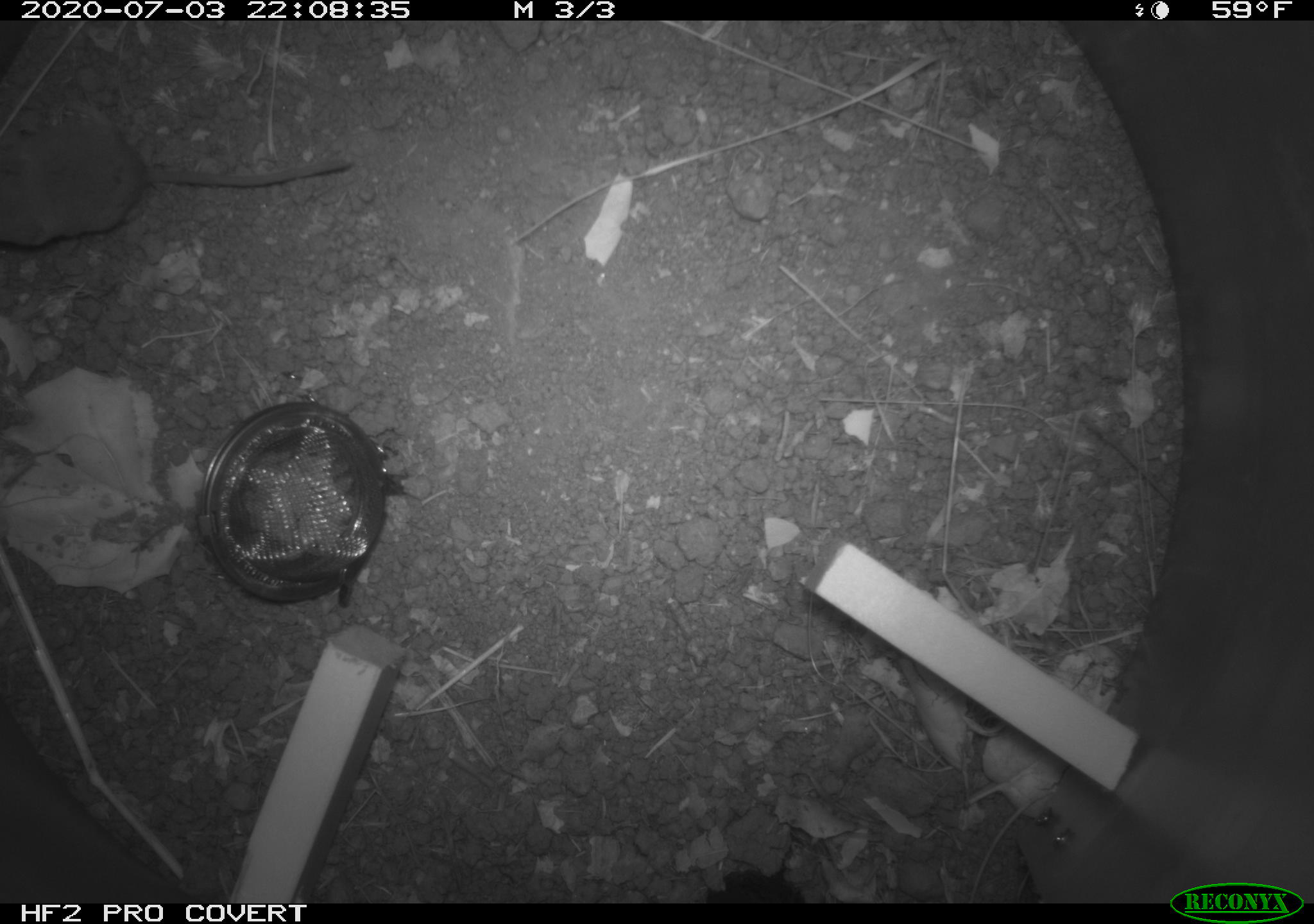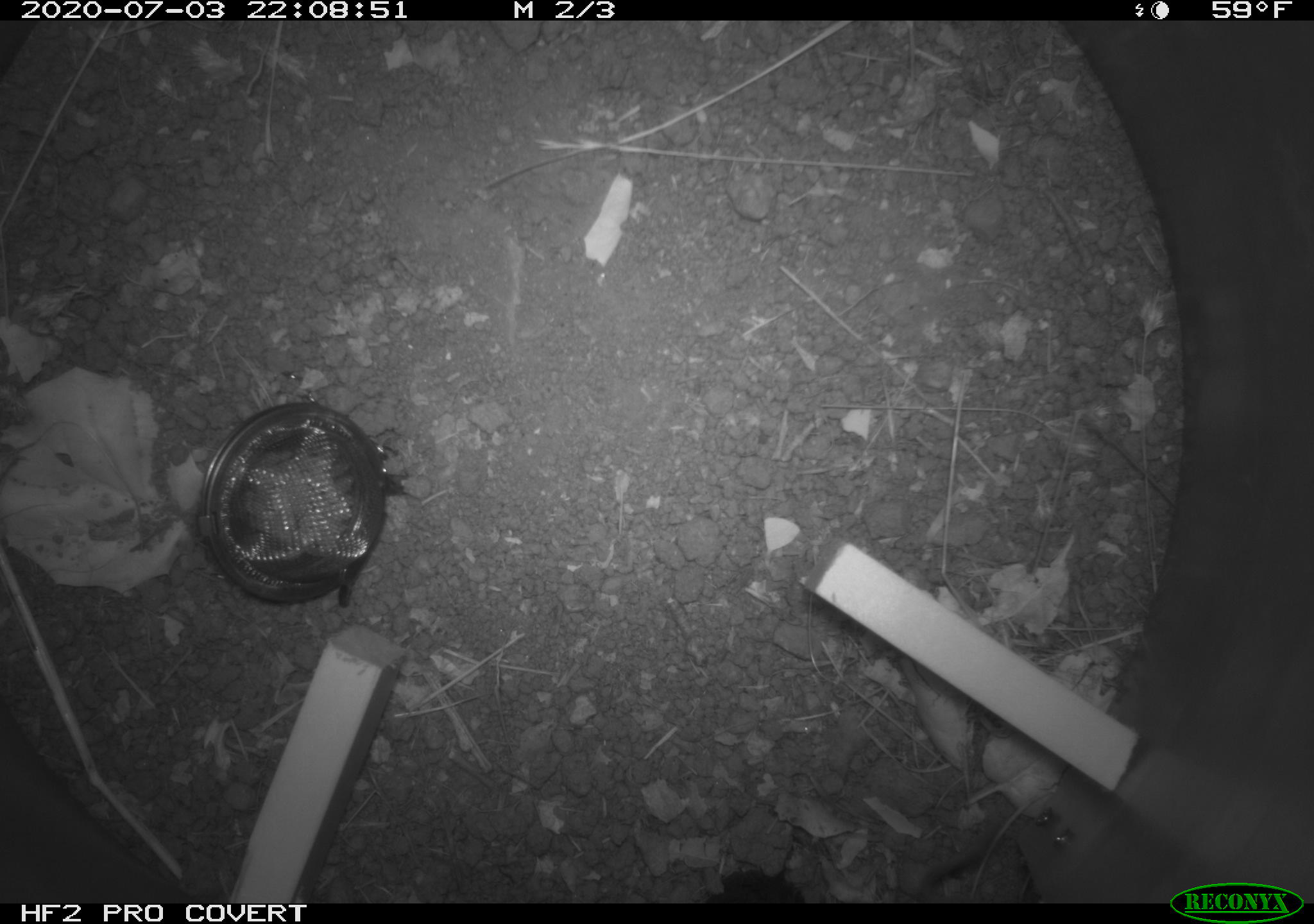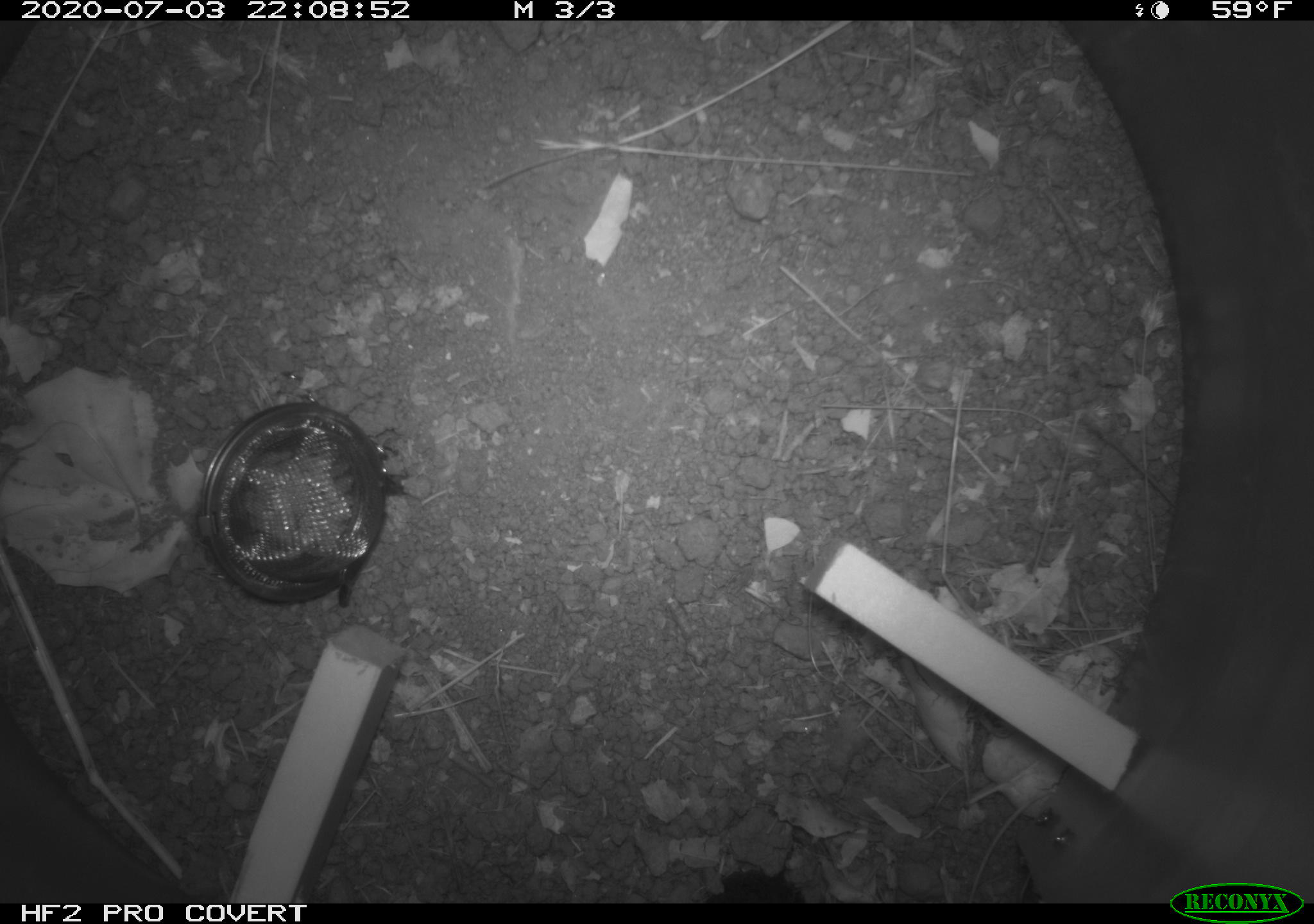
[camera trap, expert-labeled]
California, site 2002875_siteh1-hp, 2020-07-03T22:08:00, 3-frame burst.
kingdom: Animalia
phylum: Chordata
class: Mammalia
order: Eulipotyphla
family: Soricidae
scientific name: Soricidae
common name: shrews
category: soricidae family